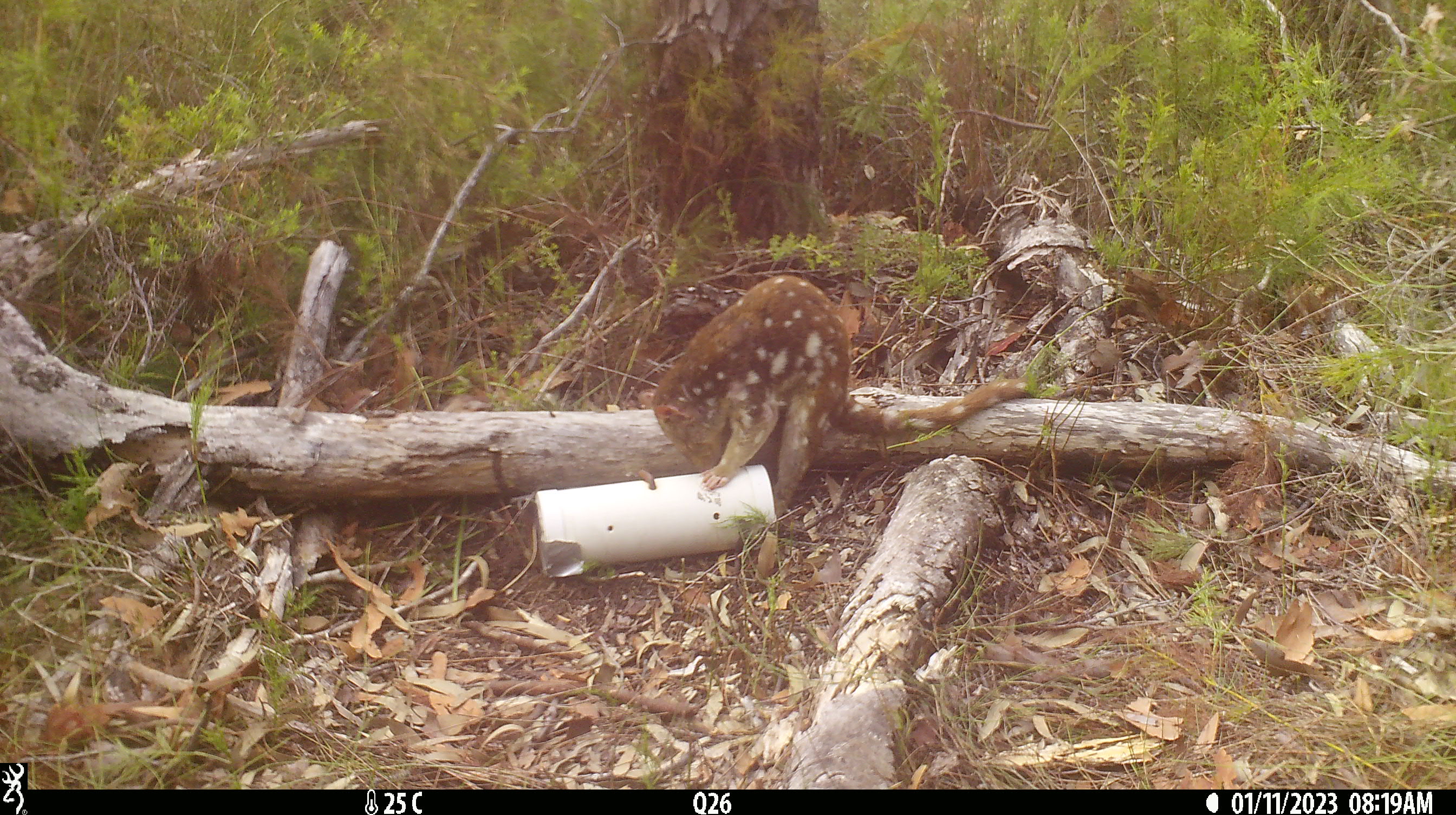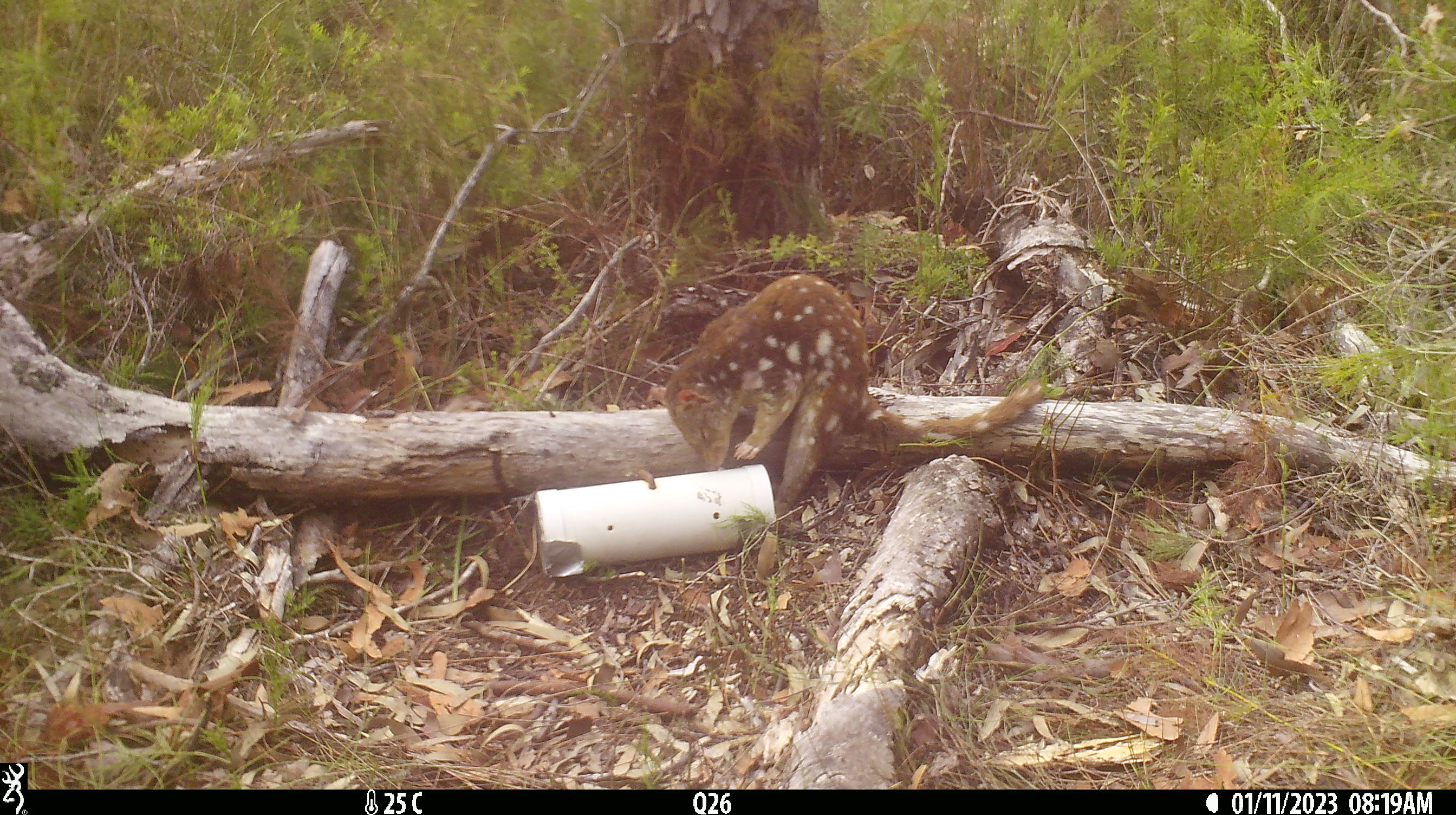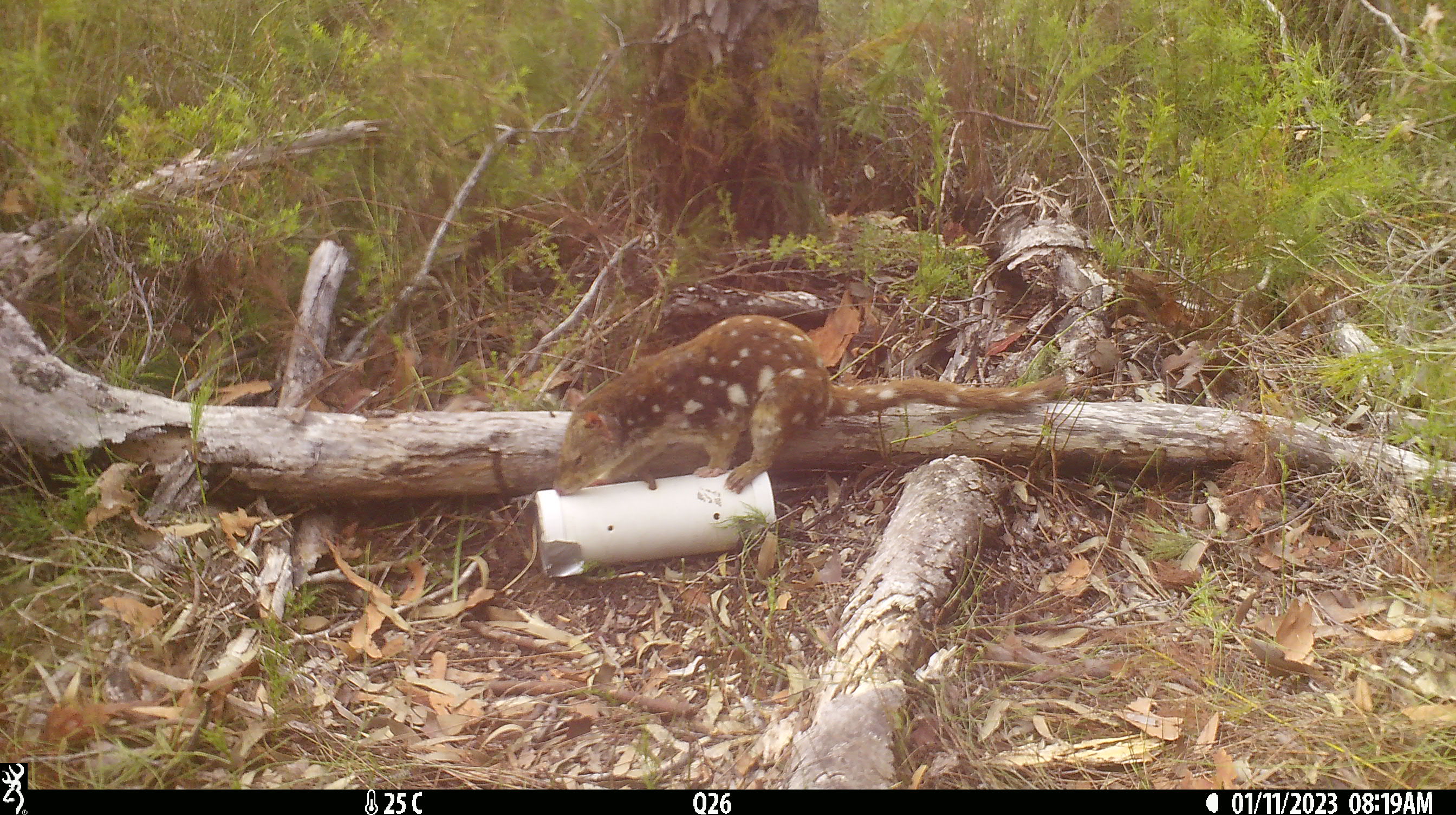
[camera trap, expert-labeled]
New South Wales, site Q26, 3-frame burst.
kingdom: Animalia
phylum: Chordata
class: Mammalia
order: Dasyuromorphia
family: Dasyuridae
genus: Dasyurus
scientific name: Dasyurus maculatus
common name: spotted-tailed quoll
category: quoll